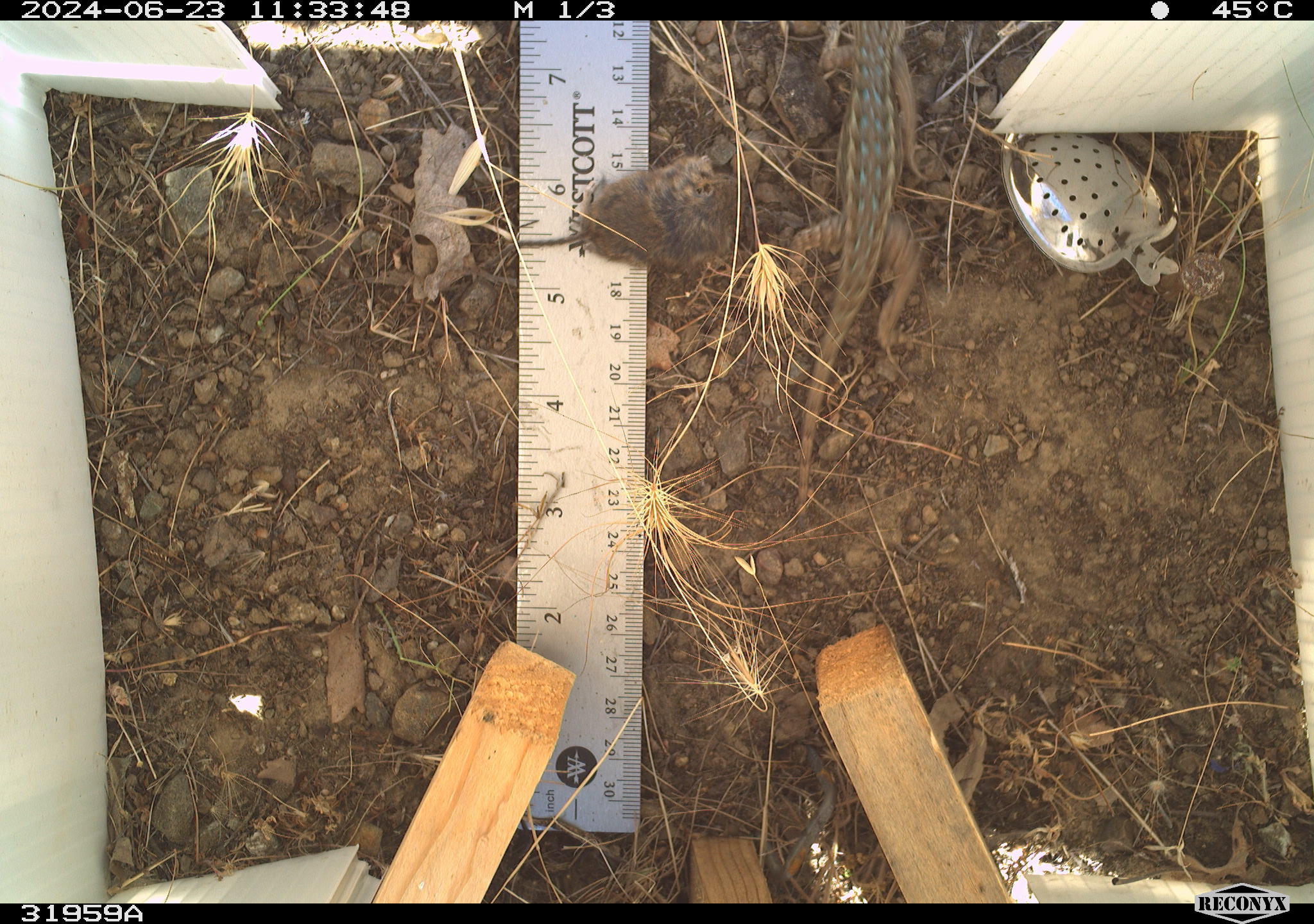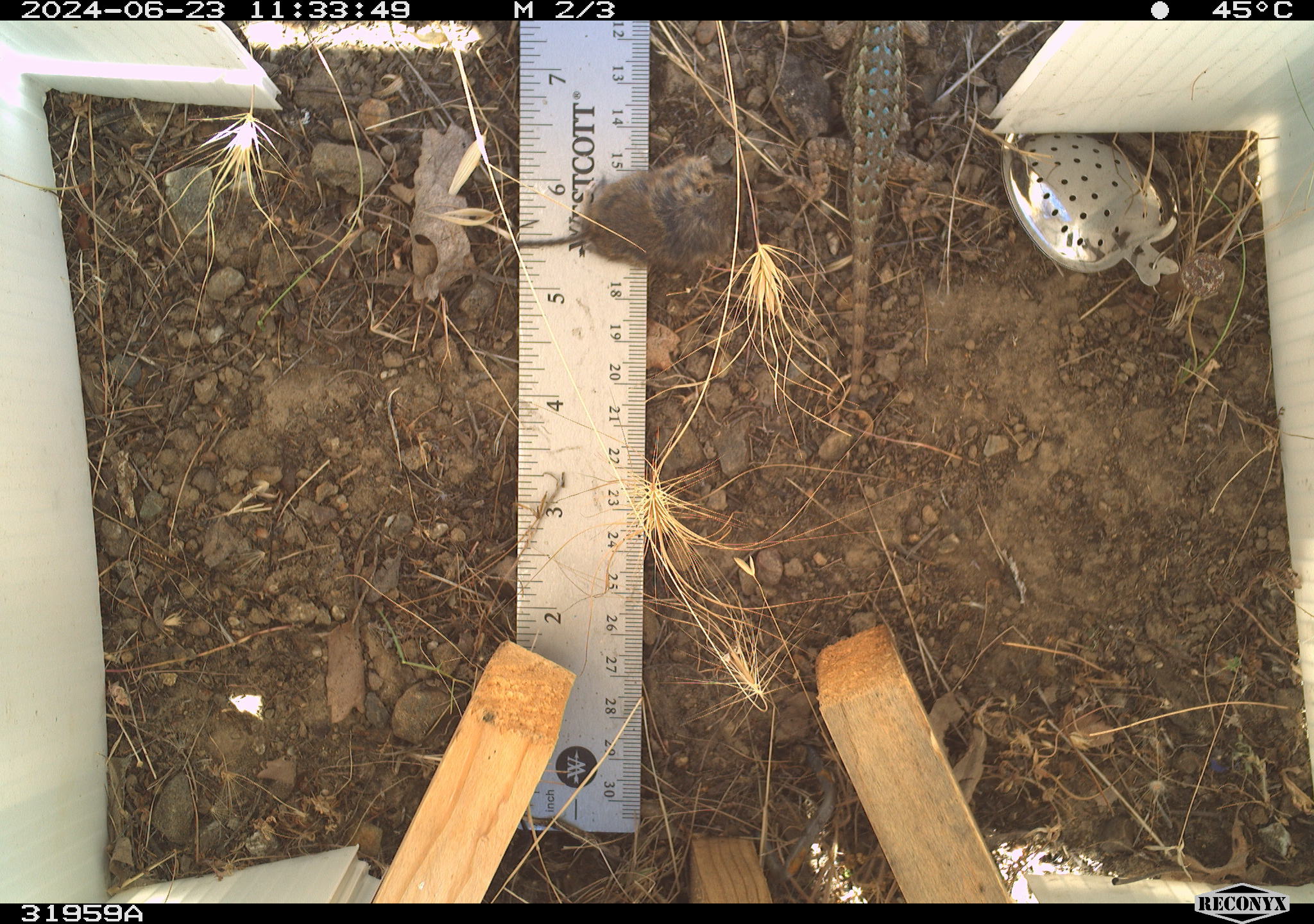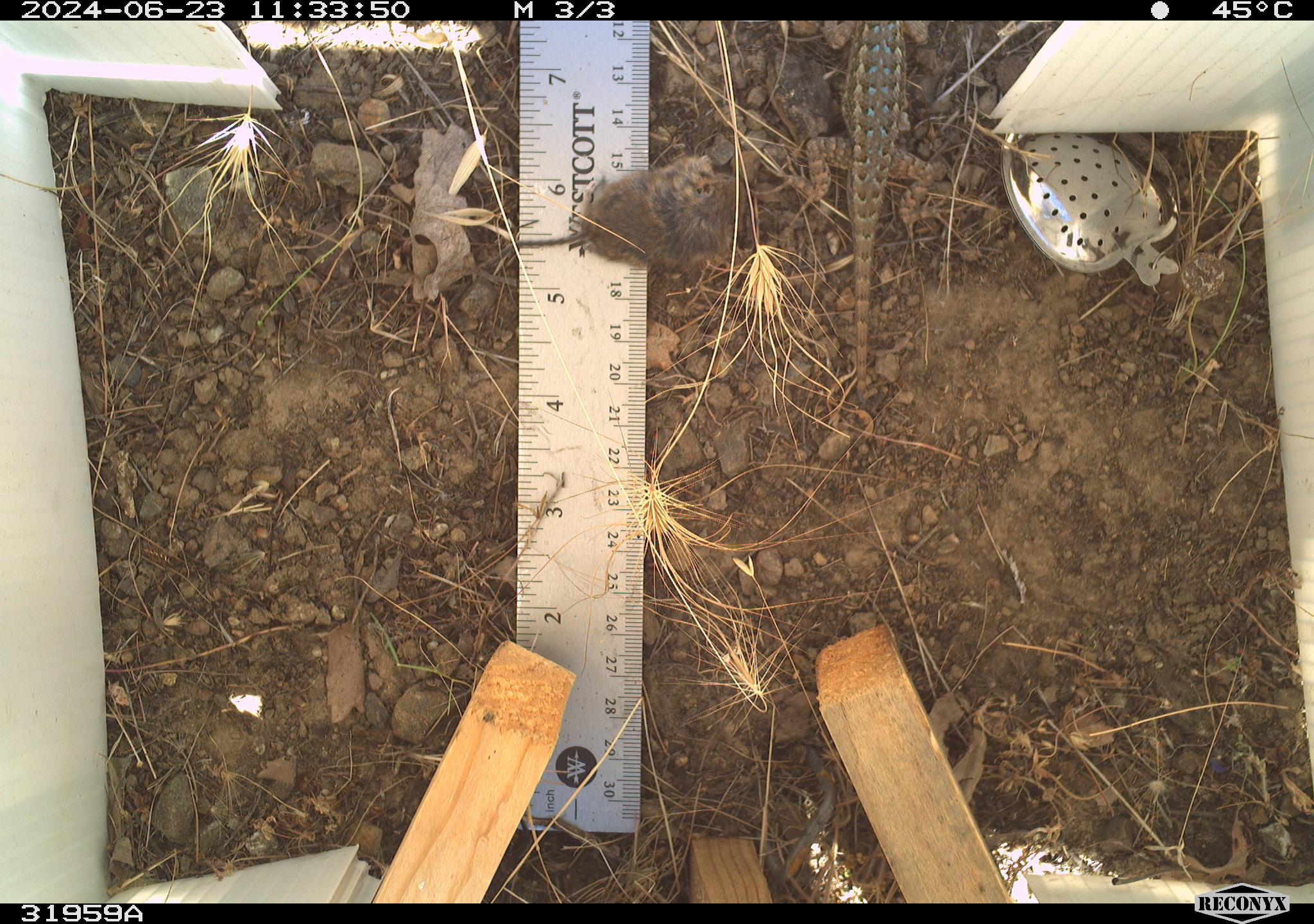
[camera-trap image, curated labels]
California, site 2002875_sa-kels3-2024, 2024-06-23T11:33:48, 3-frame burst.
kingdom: Animalia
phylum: Chordata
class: Reptilia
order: Squamata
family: Phrynosomatidae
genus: Sceloporus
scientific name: Sceloporus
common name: spiny lizards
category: sceloporus species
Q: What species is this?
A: Sceloporus species (spiny lizards) (Sceloporus).